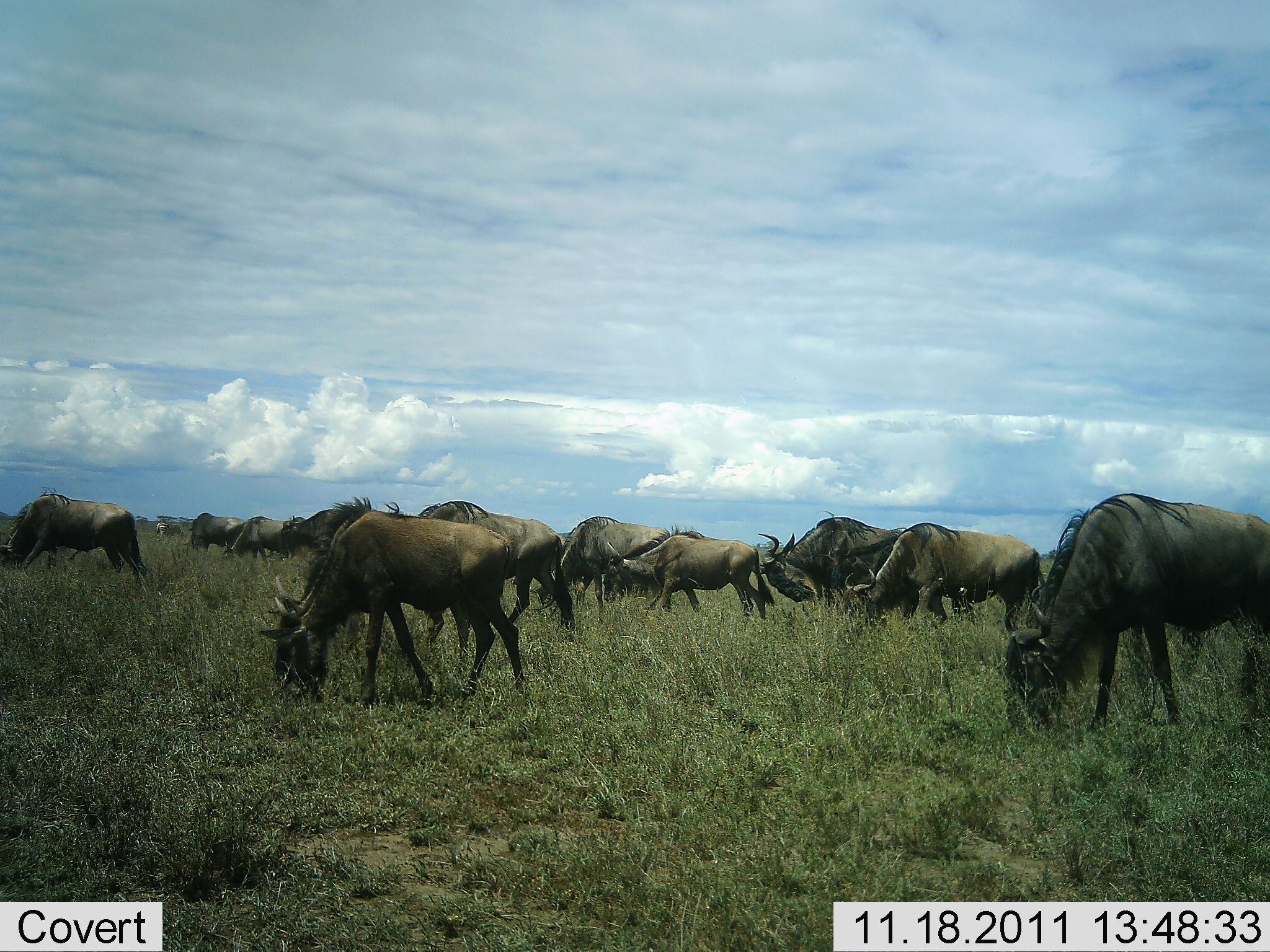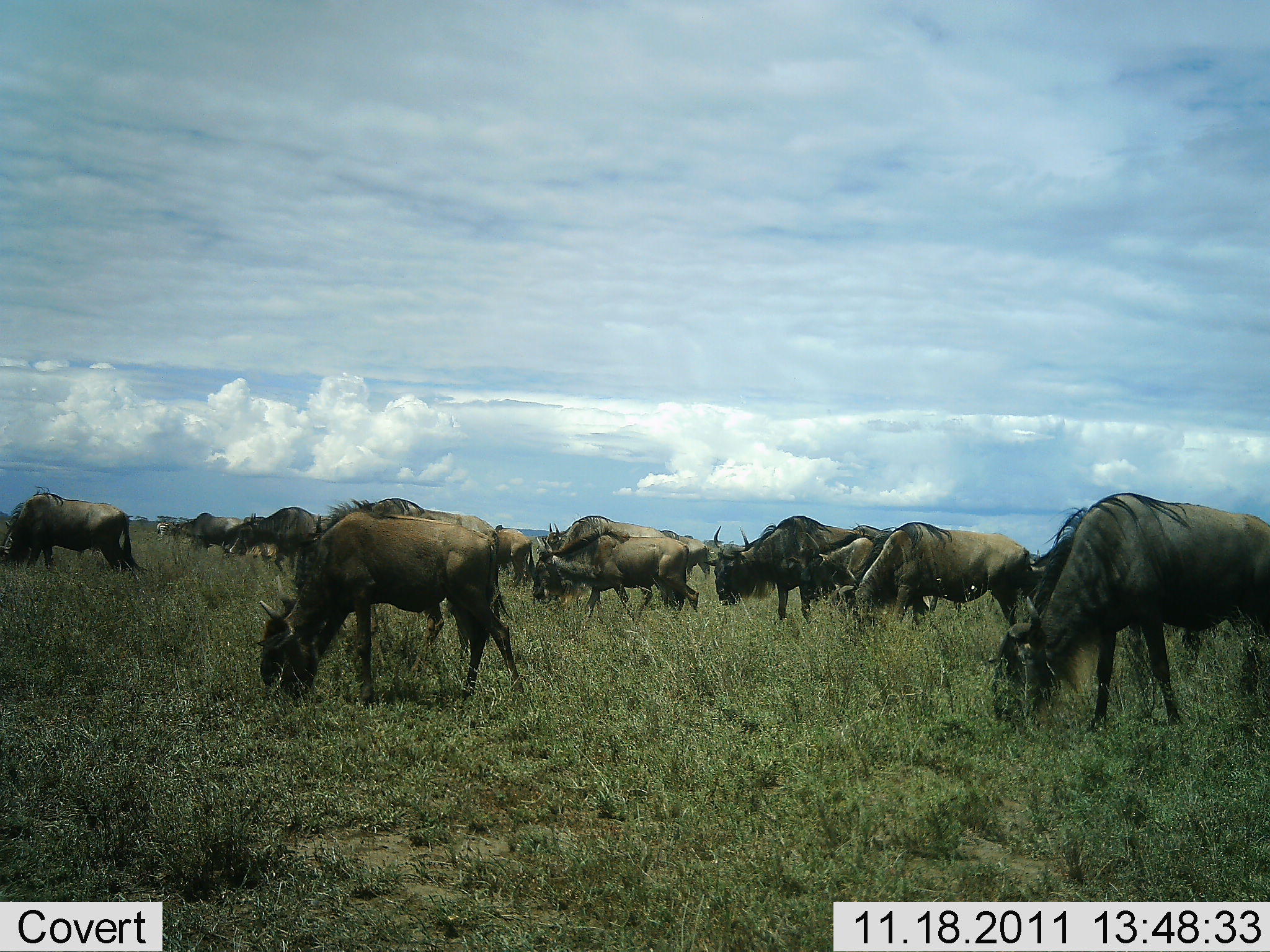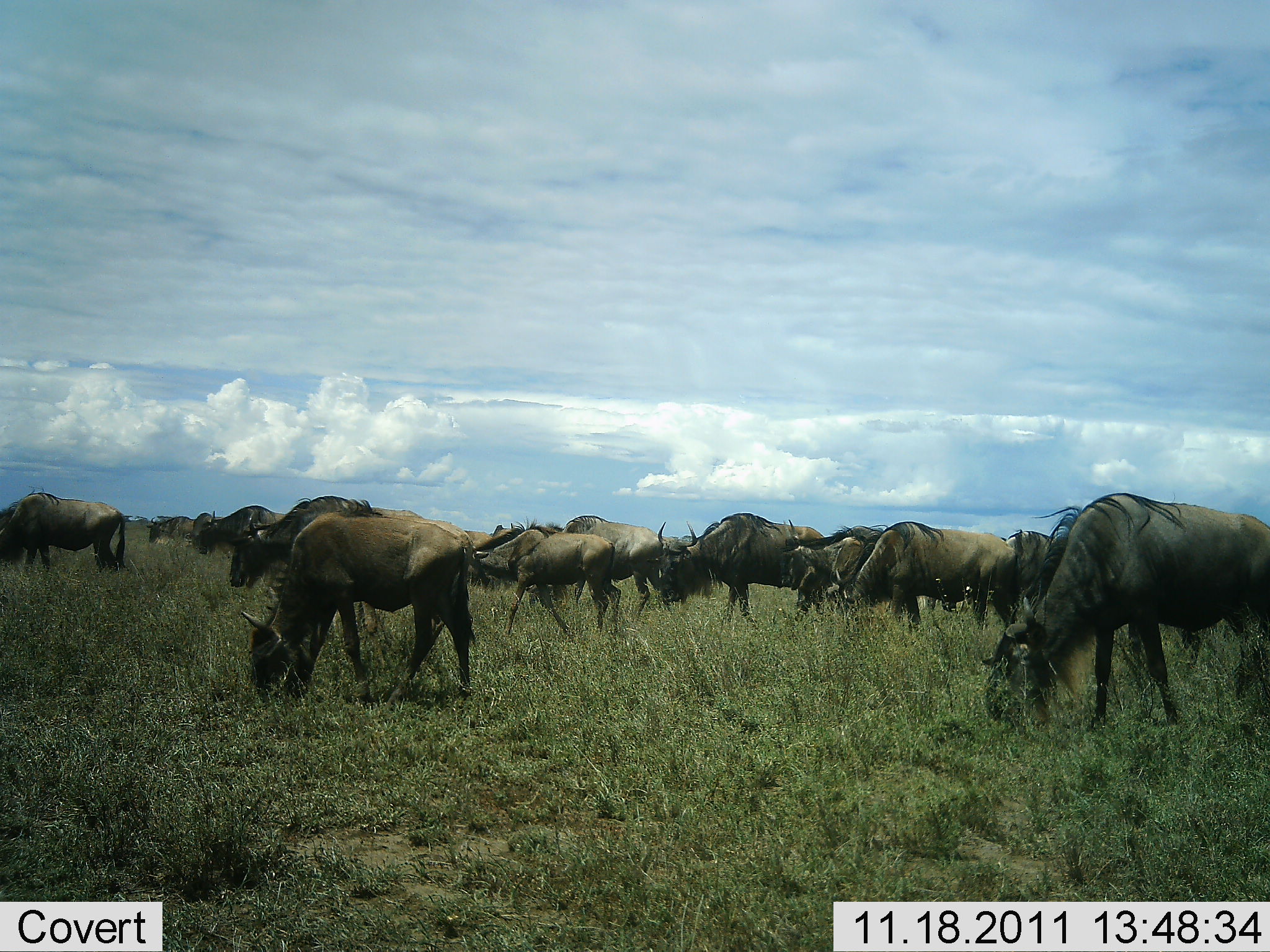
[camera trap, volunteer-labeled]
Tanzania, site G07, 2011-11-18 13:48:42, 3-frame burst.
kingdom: Animalia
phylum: Chordata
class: Mammalia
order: Artiodactyla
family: Bovidae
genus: Connochaetes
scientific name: Connochaetes taurinus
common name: blue wildebeest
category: wildebeest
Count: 11-50.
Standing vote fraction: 43%.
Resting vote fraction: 0%.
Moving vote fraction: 57%.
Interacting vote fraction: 0%.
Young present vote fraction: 0%.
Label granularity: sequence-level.